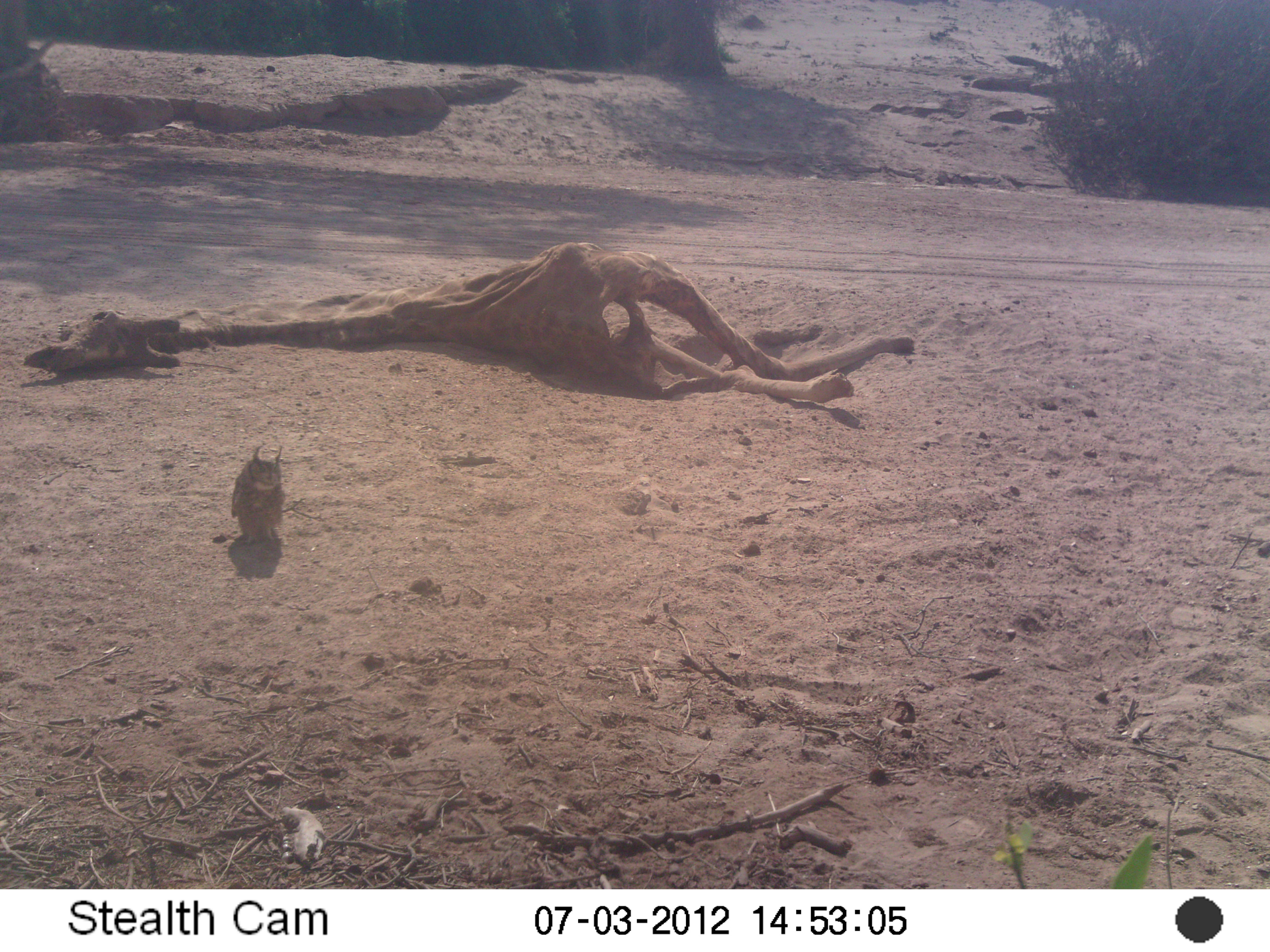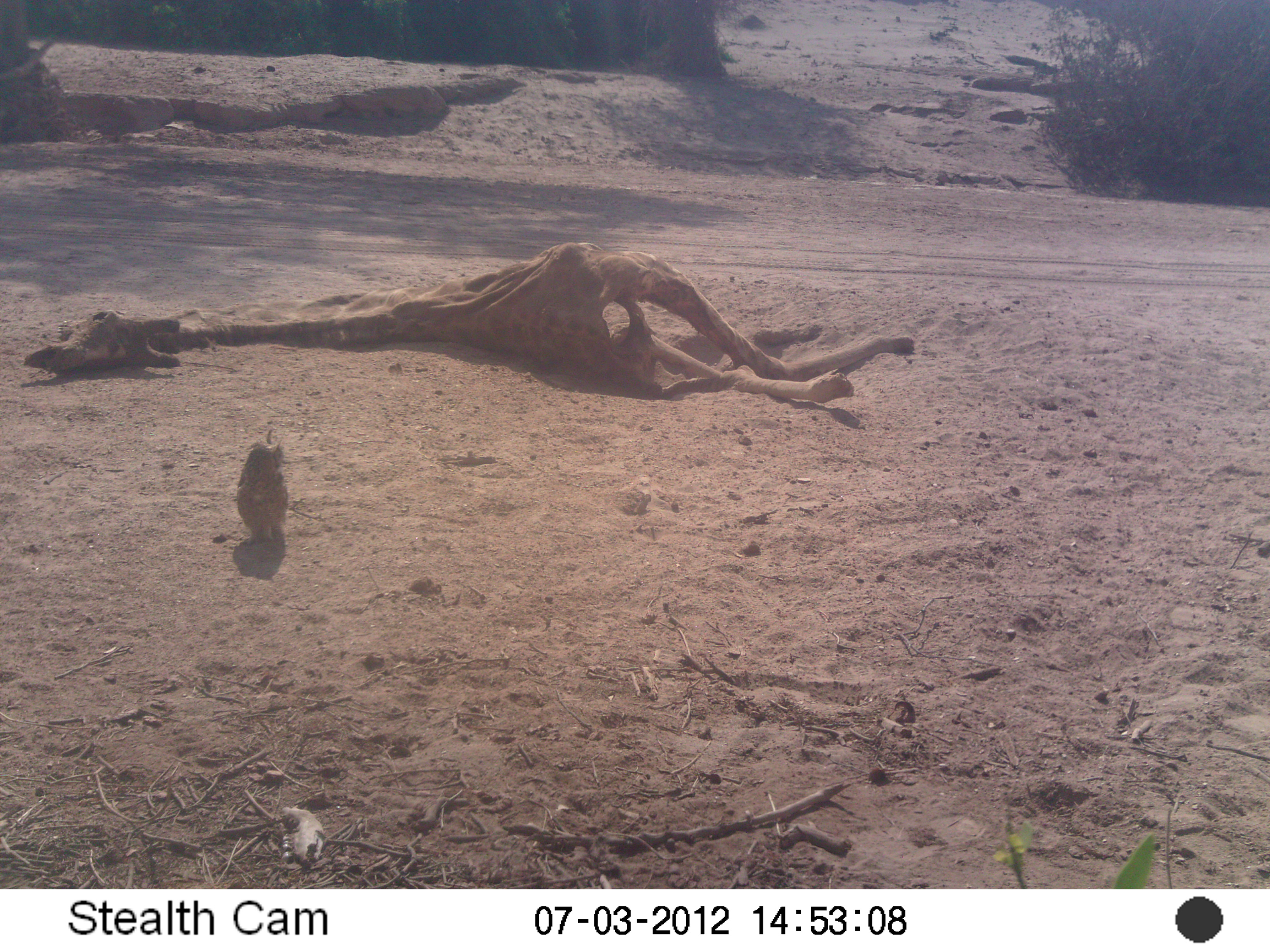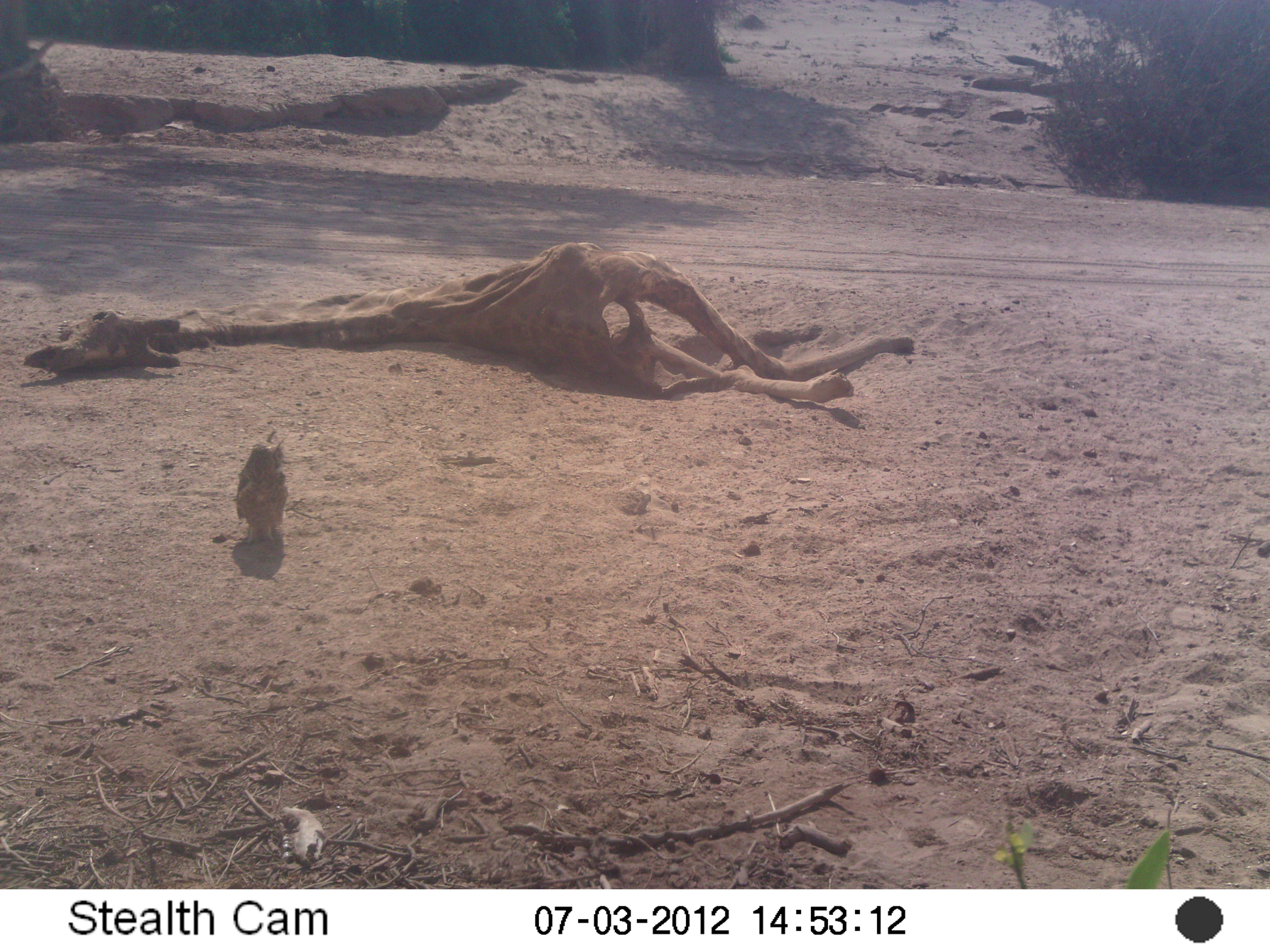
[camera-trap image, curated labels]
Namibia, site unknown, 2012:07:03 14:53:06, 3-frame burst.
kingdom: Animalia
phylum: Chordata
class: Aves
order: Strigiformes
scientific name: Strigiformes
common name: owl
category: cn-owls